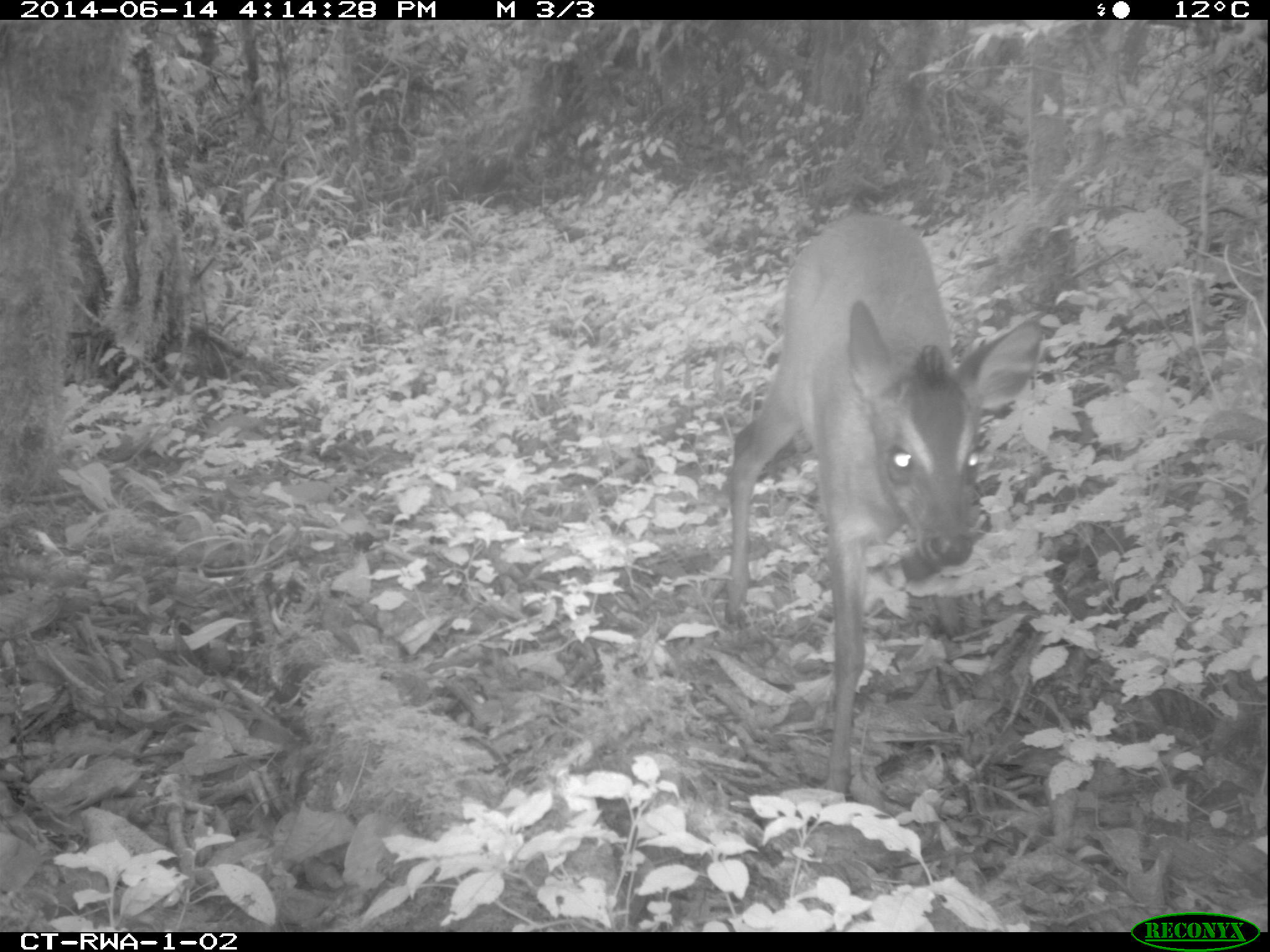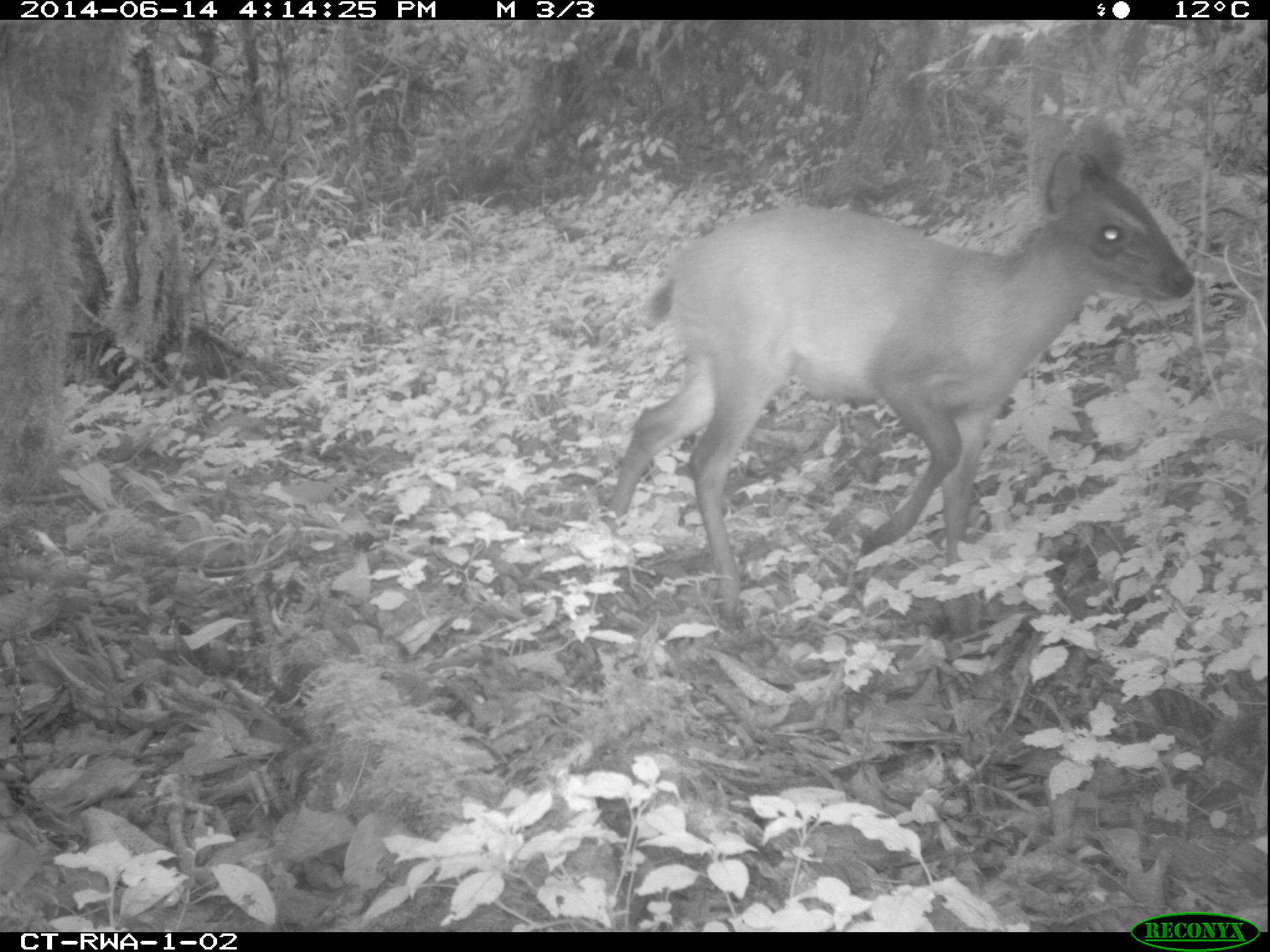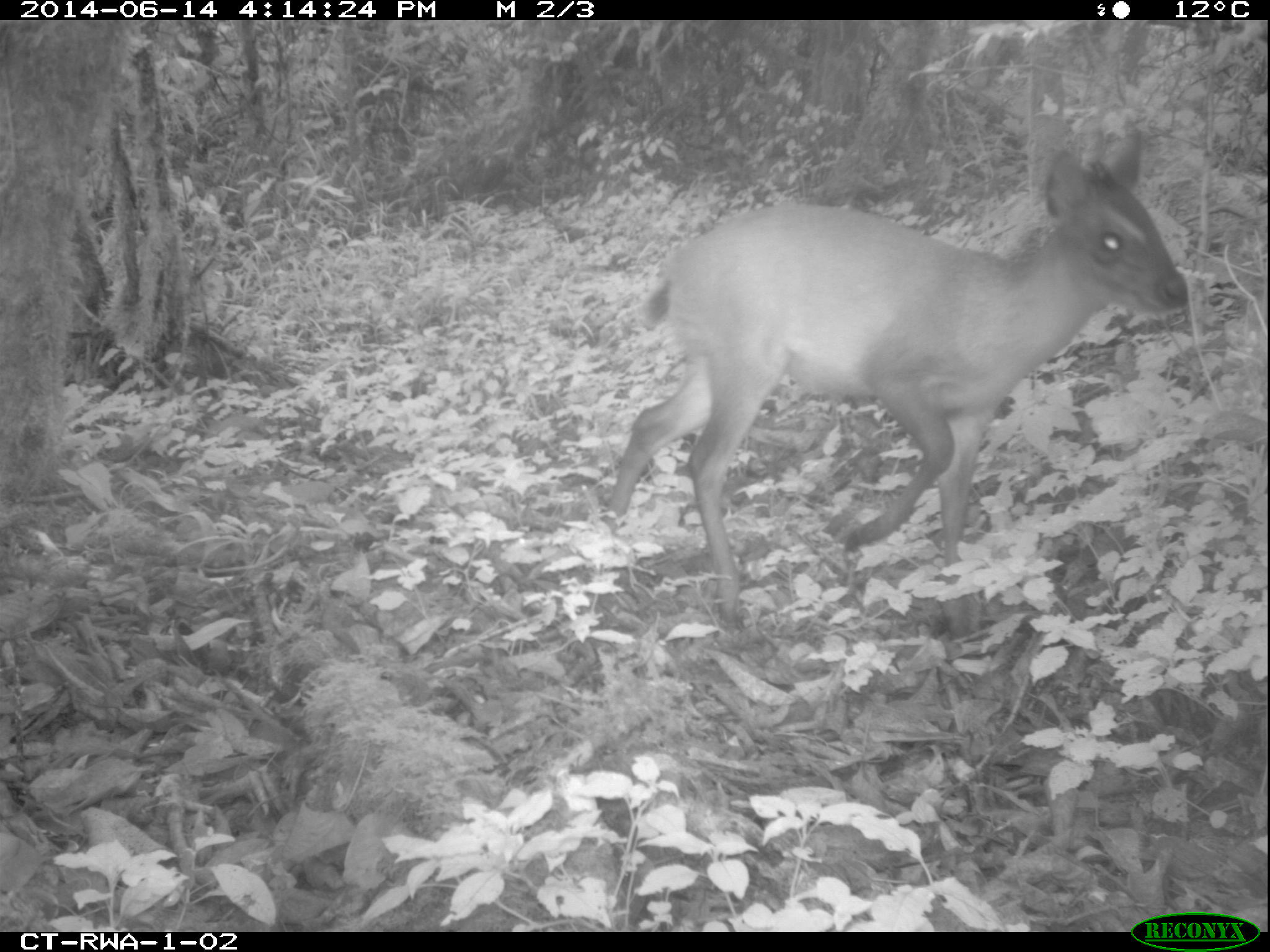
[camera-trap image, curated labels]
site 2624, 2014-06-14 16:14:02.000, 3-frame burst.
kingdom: Animalia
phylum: Chordata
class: Mammalia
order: Artiodactyla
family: Bovidae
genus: Cephalophus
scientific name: Cephalophus nigrifrons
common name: black-fronted duiker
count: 1